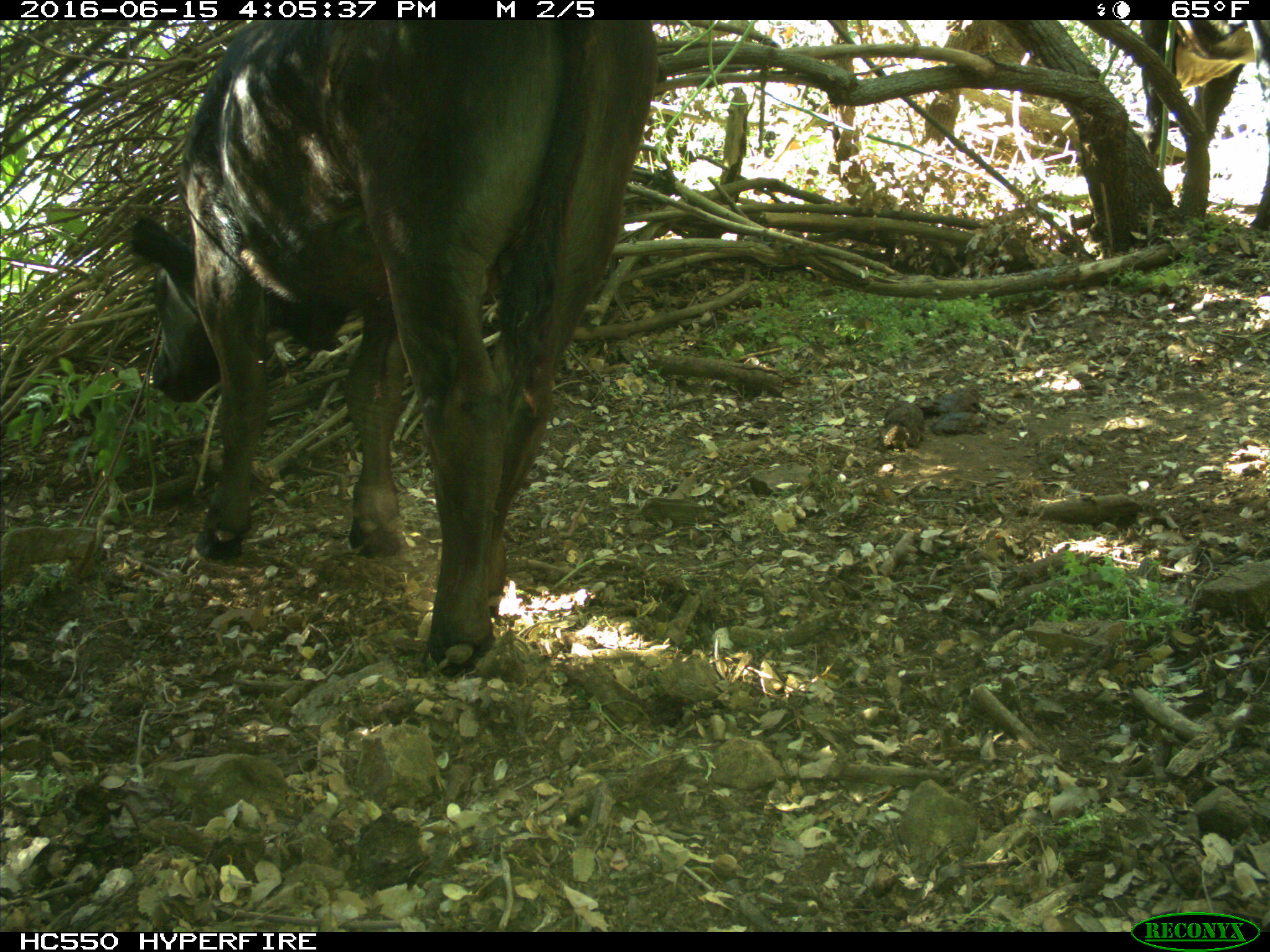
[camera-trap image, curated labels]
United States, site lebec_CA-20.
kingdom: Animalia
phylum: Chordata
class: Mammalia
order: Artiodactyla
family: Bovidae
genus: Bos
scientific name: Bos taurus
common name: domestic cow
Bos taurus (domestic cow).